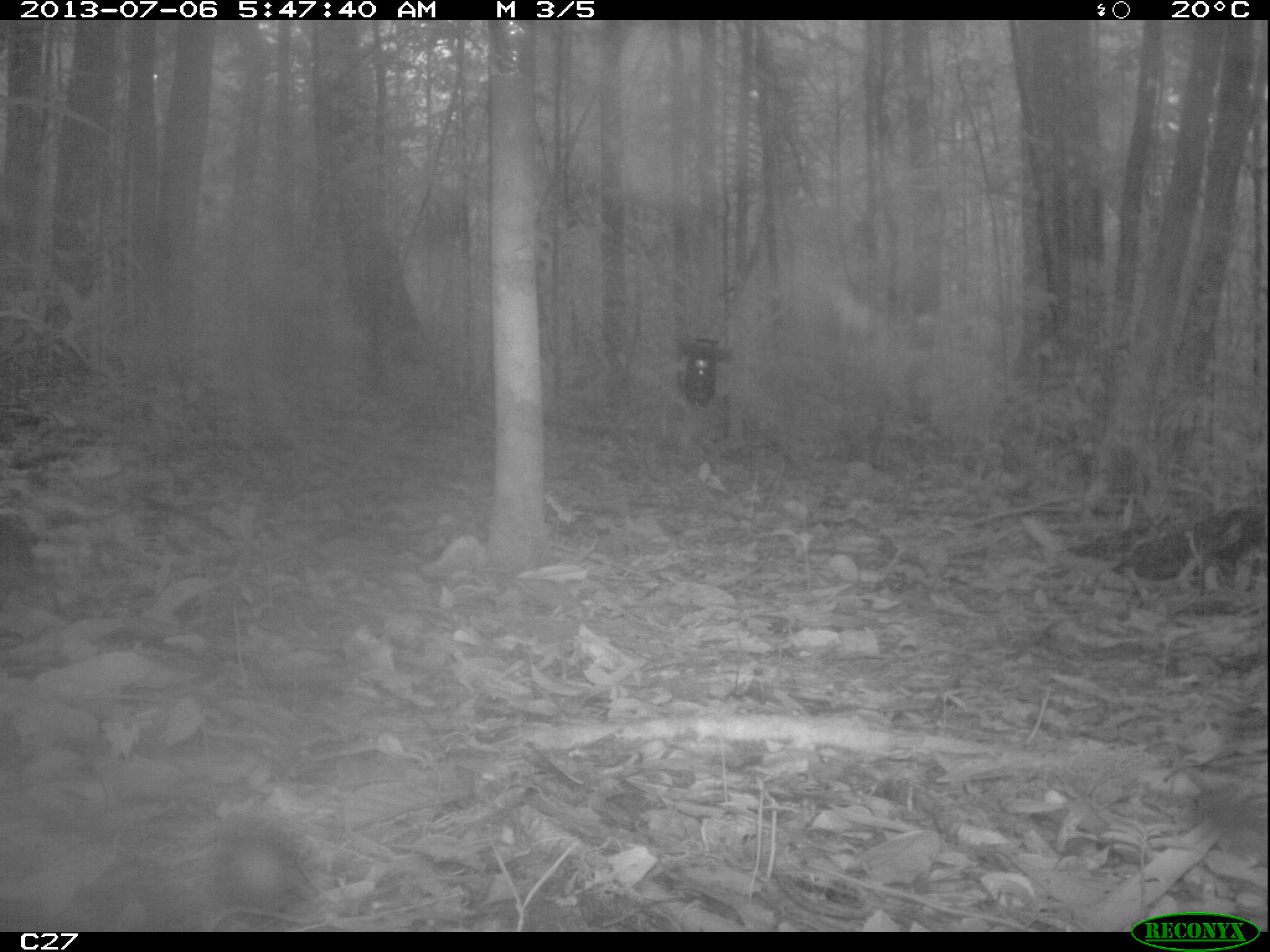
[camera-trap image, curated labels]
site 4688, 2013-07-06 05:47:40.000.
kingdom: Animalia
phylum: Chordata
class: Mammalia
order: Rodentia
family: Dasyproctidae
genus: Myoprocta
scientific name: Myoprocta pratti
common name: green acouchi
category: myoprocta pratii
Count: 1.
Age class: adult.